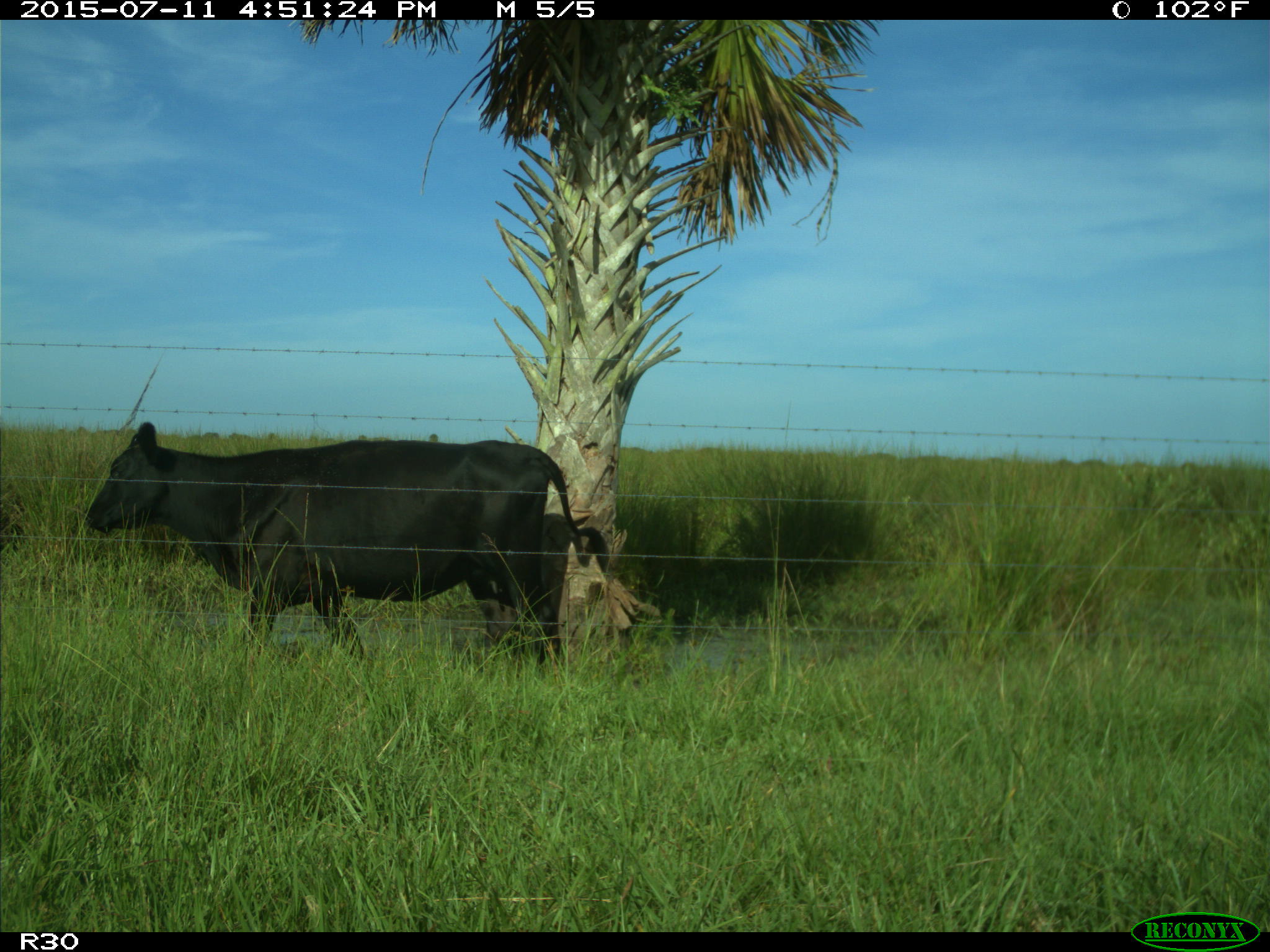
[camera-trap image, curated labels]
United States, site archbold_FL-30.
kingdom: Animalia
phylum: Chordata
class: Mammalia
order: Artiodactyla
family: Bovidae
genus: Bos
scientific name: Bos taurus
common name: domestic cow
Bos taurus (domestic cow).